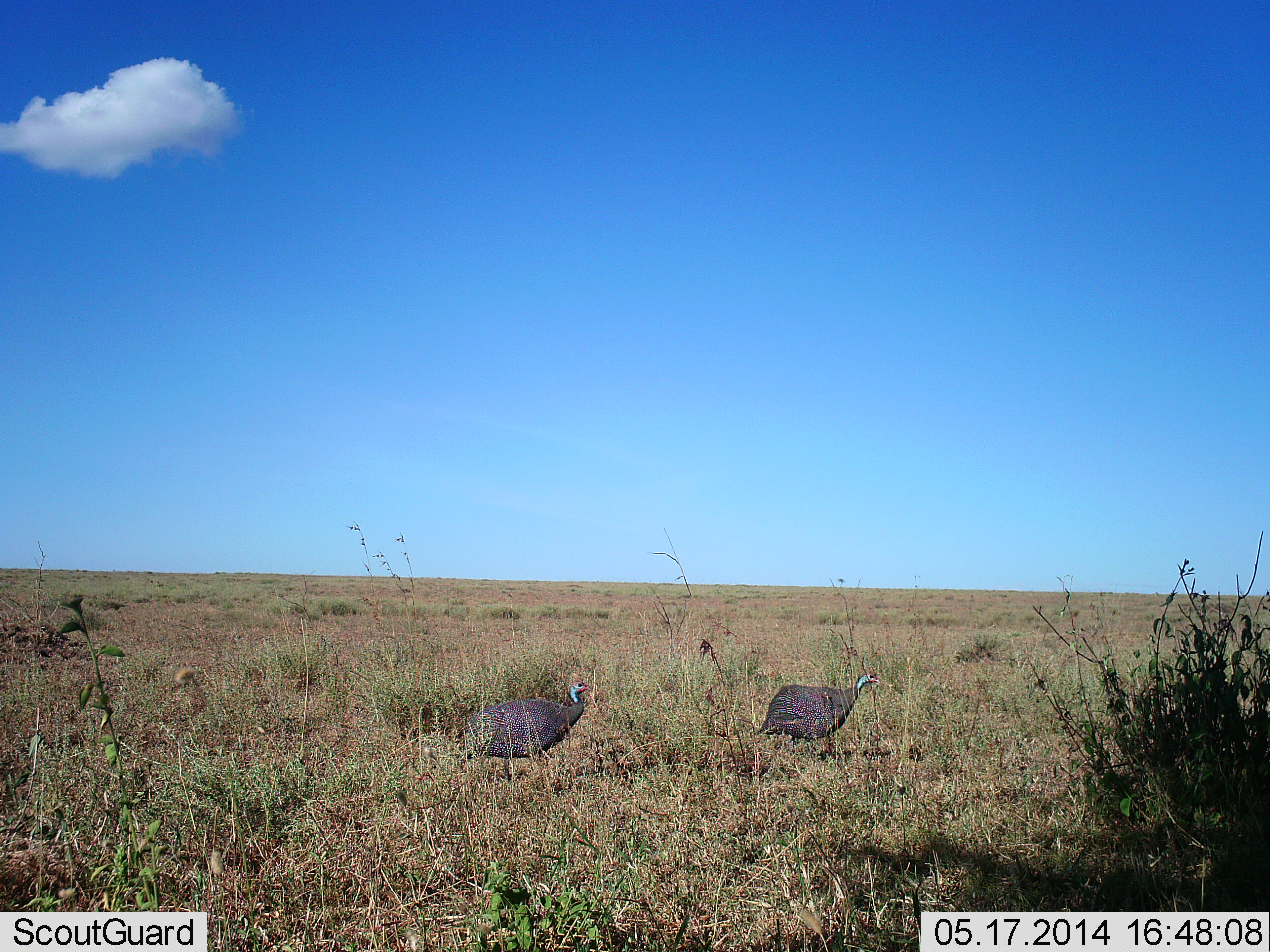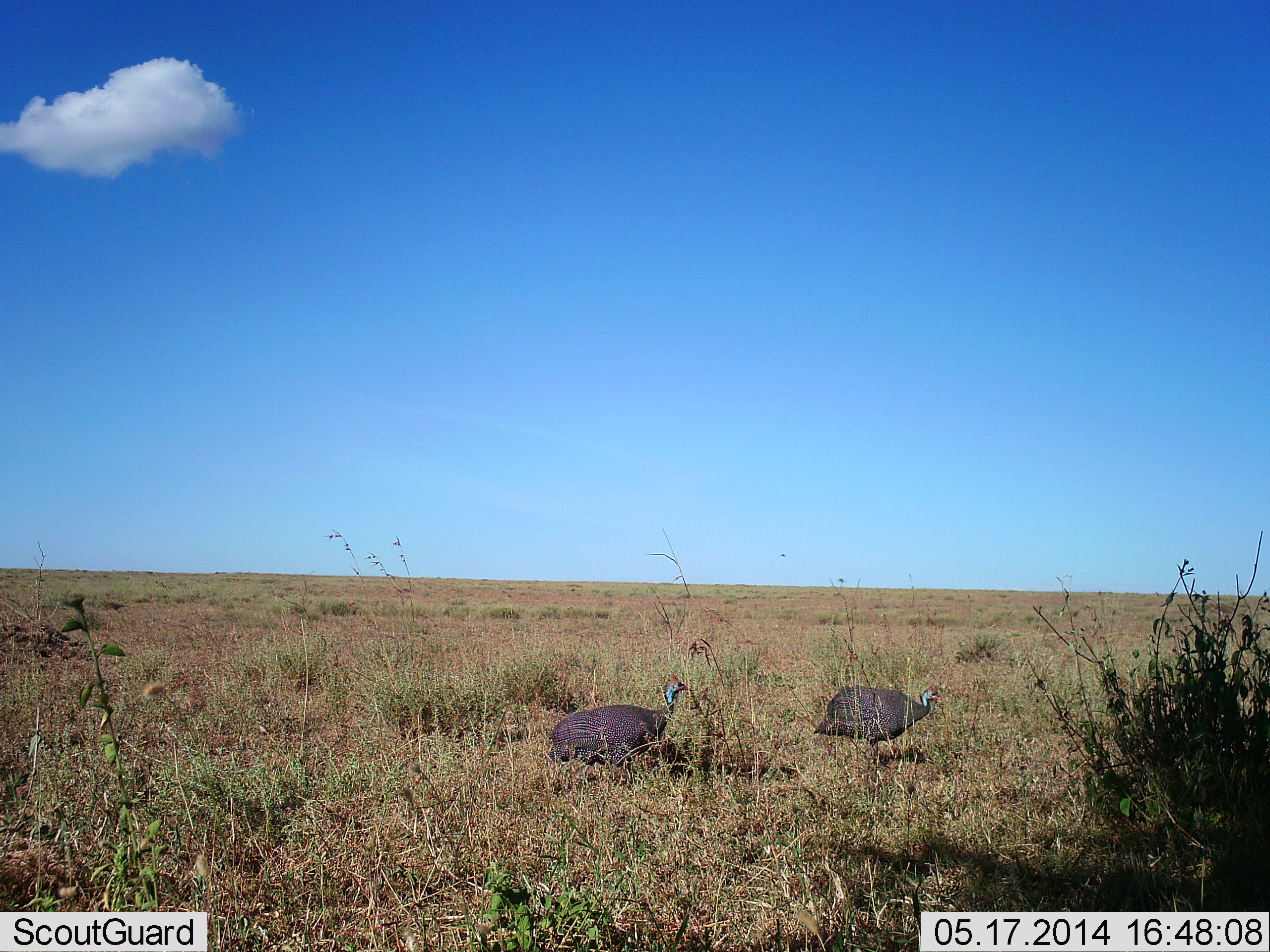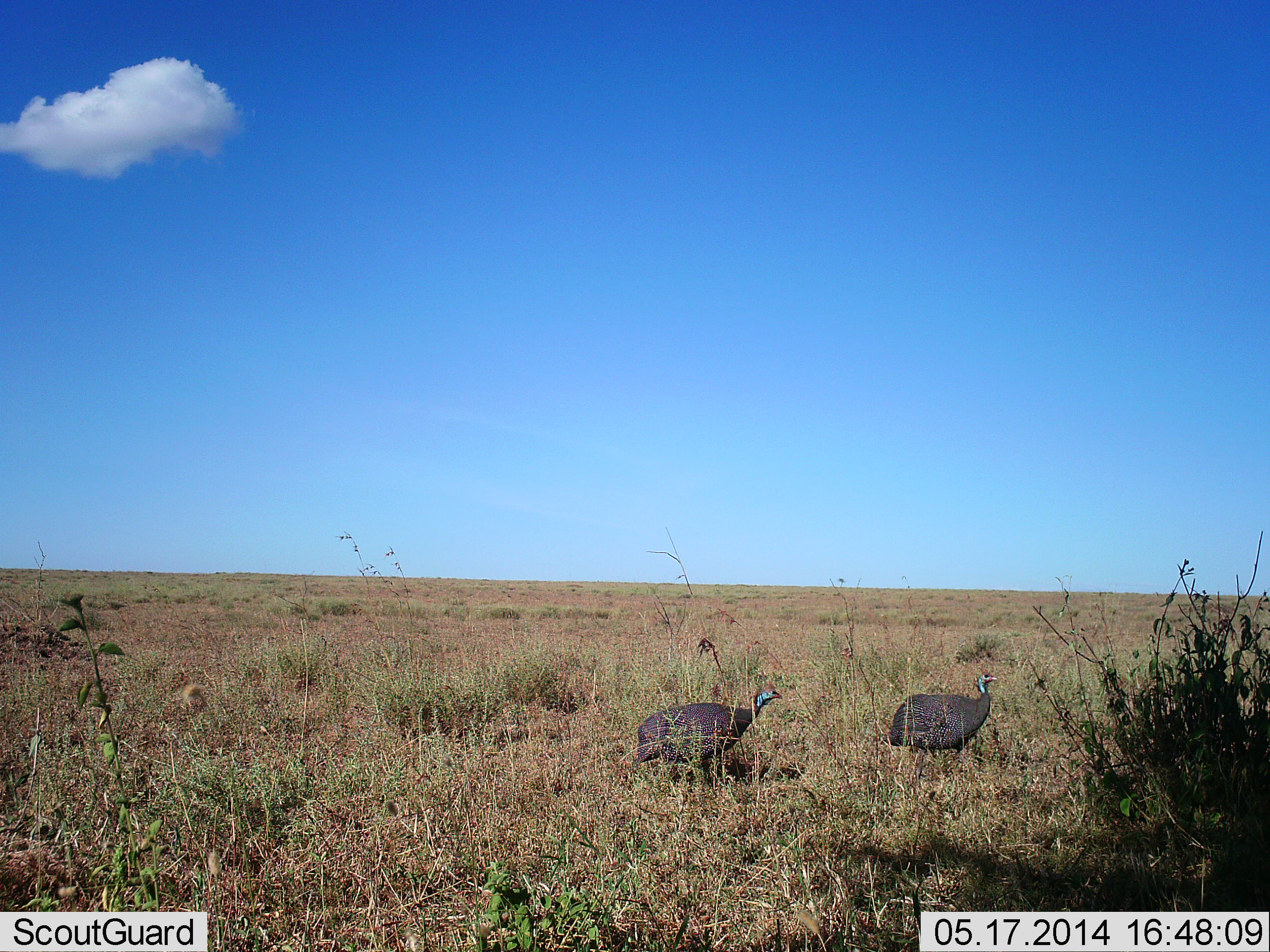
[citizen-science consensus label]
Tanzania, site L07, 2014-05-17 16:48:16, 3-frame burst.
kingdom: Animalia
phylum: Chordata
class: Aves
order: Galliformes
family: Numididae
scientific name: Numididae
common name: guinea fowl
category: guineafowl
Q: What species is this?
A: Guineafowl (guinea fowl) (Numididae).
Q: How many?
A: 2.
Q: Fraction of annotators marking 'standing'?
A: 0%.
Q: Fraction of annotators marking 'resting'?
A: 0%.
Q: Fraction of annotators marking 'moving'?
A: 100%.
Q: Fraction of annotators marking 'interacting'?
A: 0%.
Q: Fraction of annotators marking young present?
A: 0%.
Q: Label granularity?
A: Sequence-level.